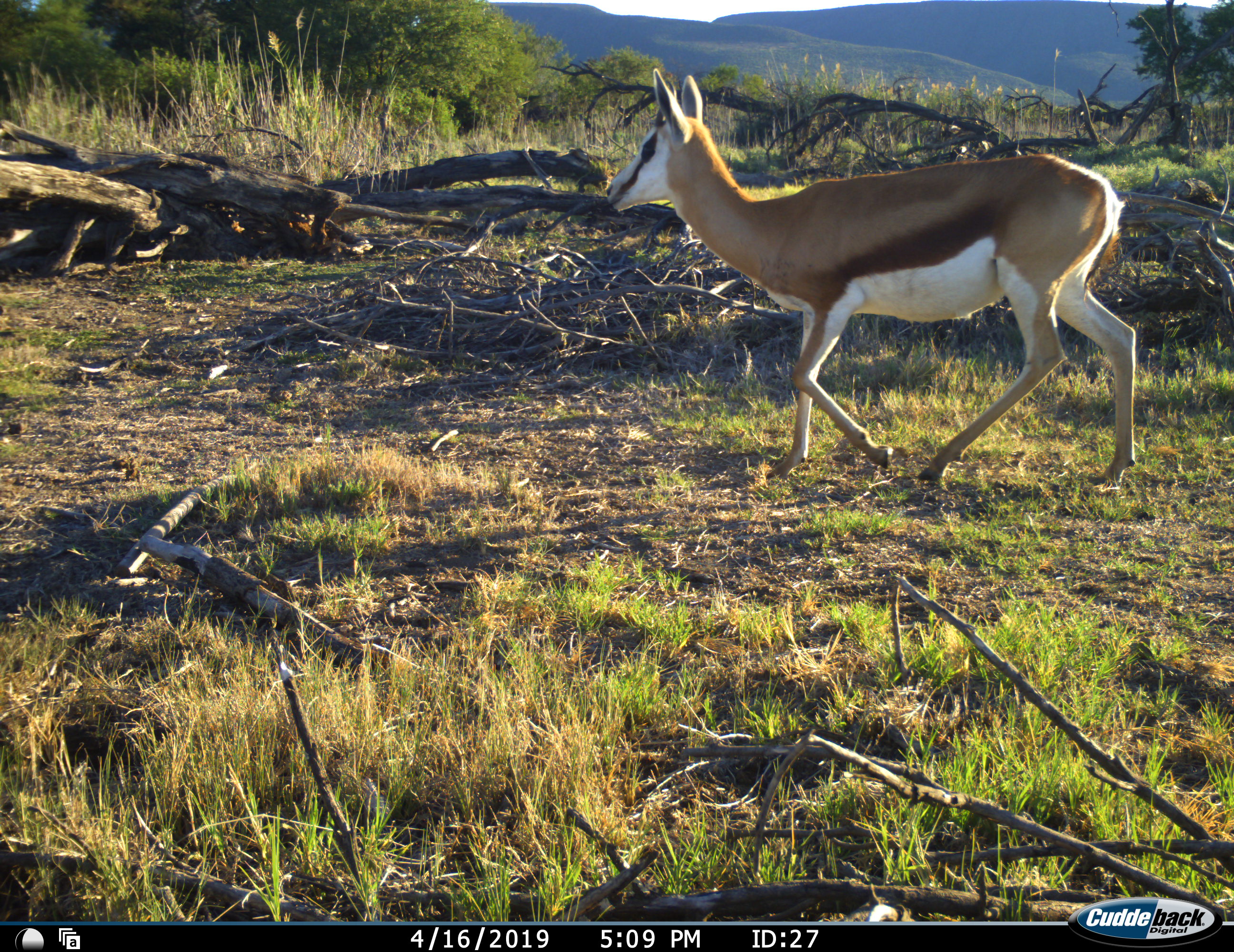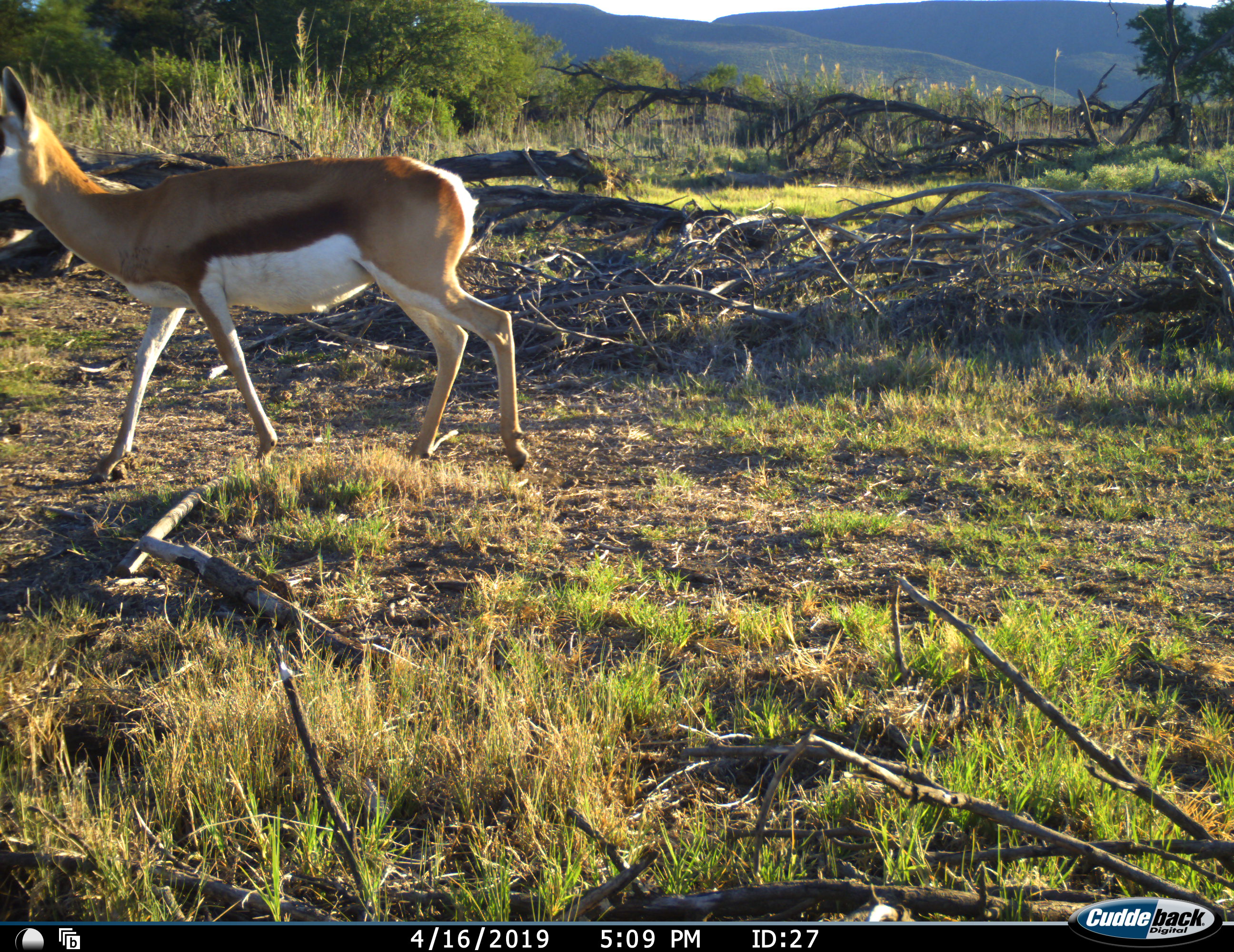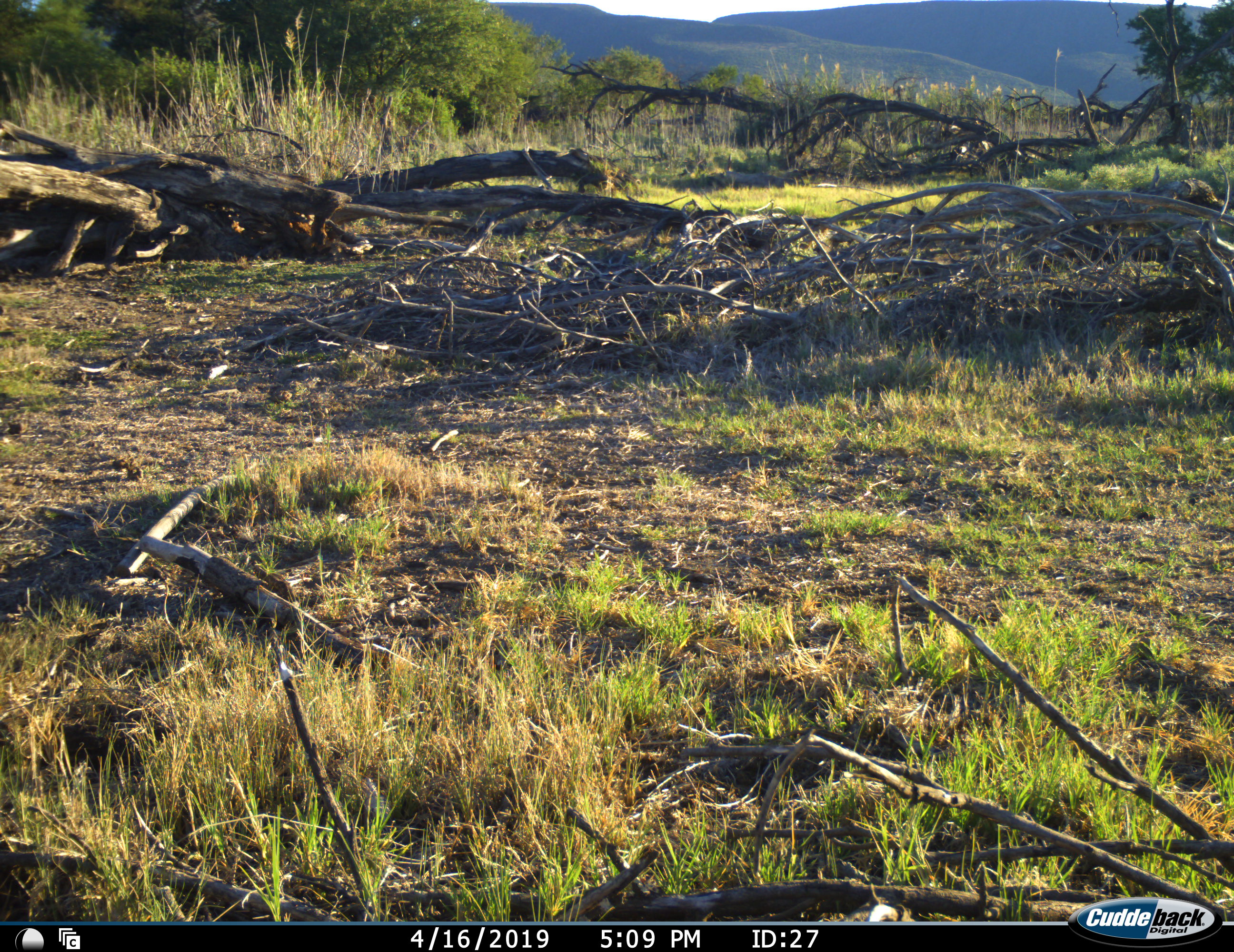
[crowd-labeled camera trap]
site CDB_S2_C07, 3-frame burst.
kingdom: Animalia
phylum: Chordata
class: Mammalia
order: Artiodactyla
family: Bovidae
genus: Antidorcas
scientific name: Antidorcas marsupialis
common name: springbok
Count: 1.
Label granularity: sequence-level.